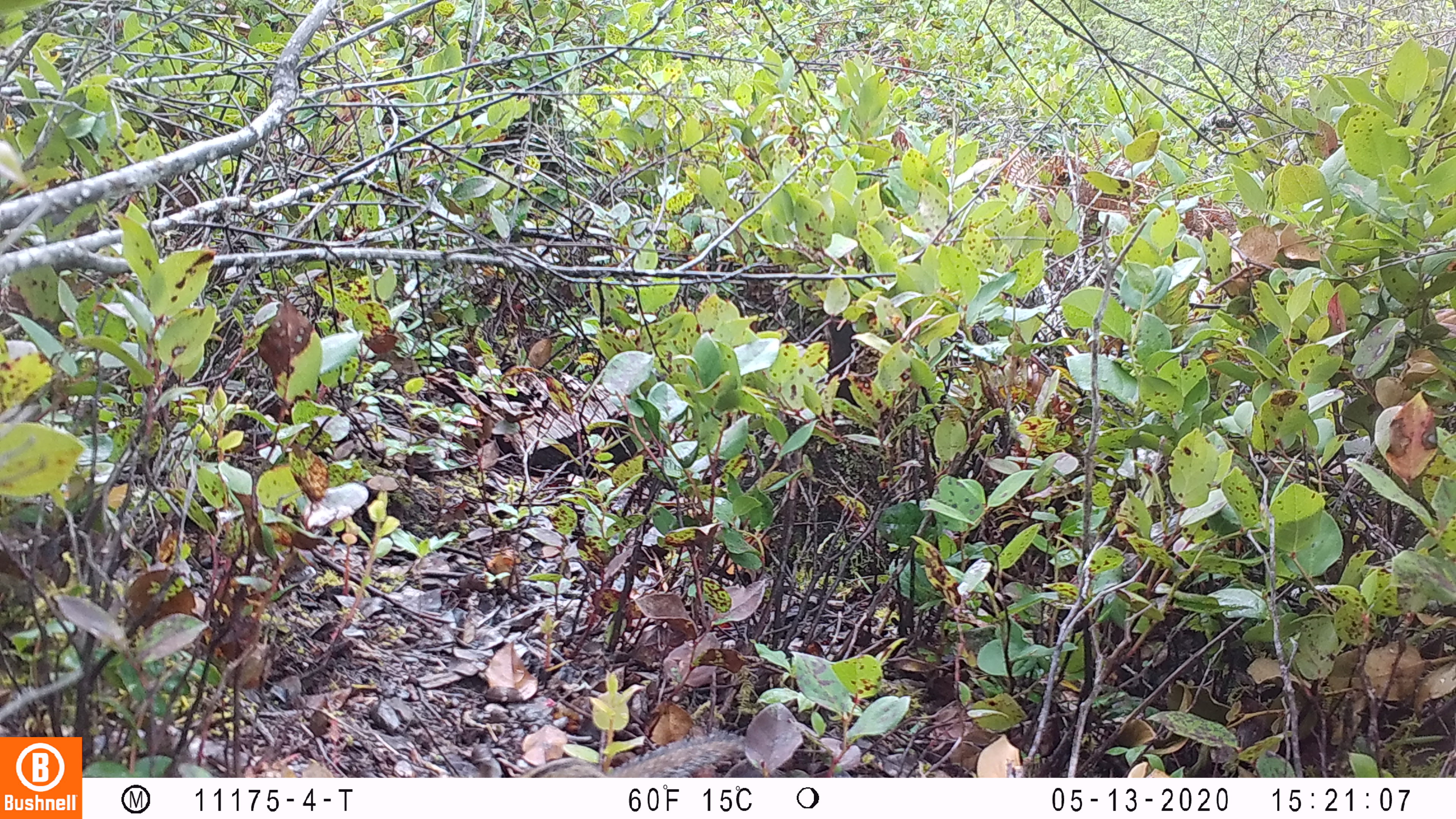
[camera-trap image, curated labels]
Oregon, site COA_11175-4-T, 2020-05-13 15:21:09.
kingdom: Animalia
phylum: Chordata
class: Mammalia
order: Rodentia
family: Sciuridae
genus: Neotamias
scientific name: Neotamias townsendii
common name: townsend's chipmunk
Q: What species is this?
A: Townsend's chipmunk (Neotamias townsendii).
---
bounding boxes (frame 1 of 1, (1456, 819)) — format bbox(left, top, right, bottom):
townsend's chipmunk: bbox(522, 723, 749, 774)